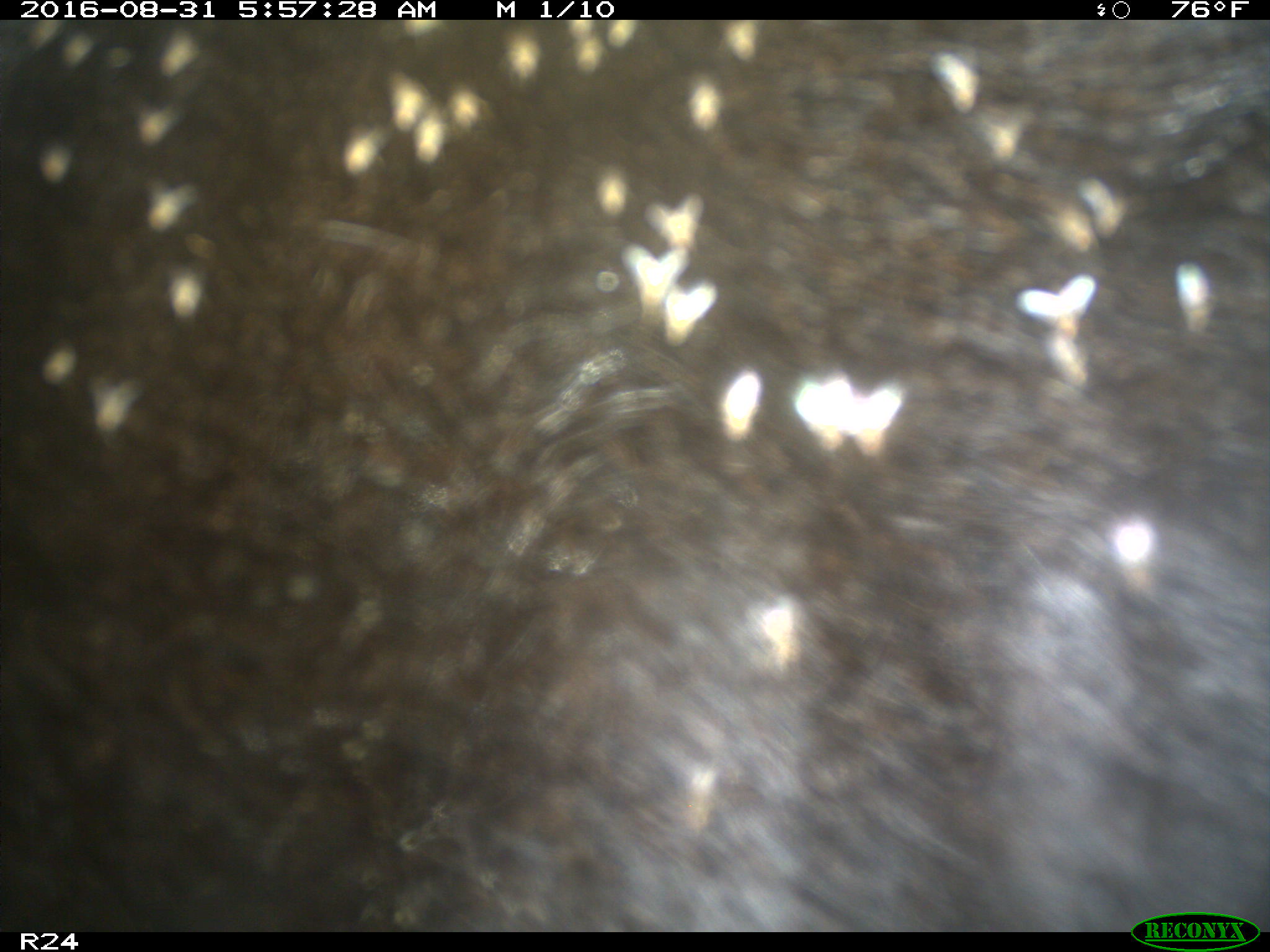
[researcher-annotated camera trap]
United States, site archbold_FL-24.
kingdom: Animalia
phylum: Chordata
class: Mammalia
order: Artiodactyla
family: Bovidae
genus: Bos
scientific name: Bos taurus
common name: domestic cow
Bos taurus (domestic cow).